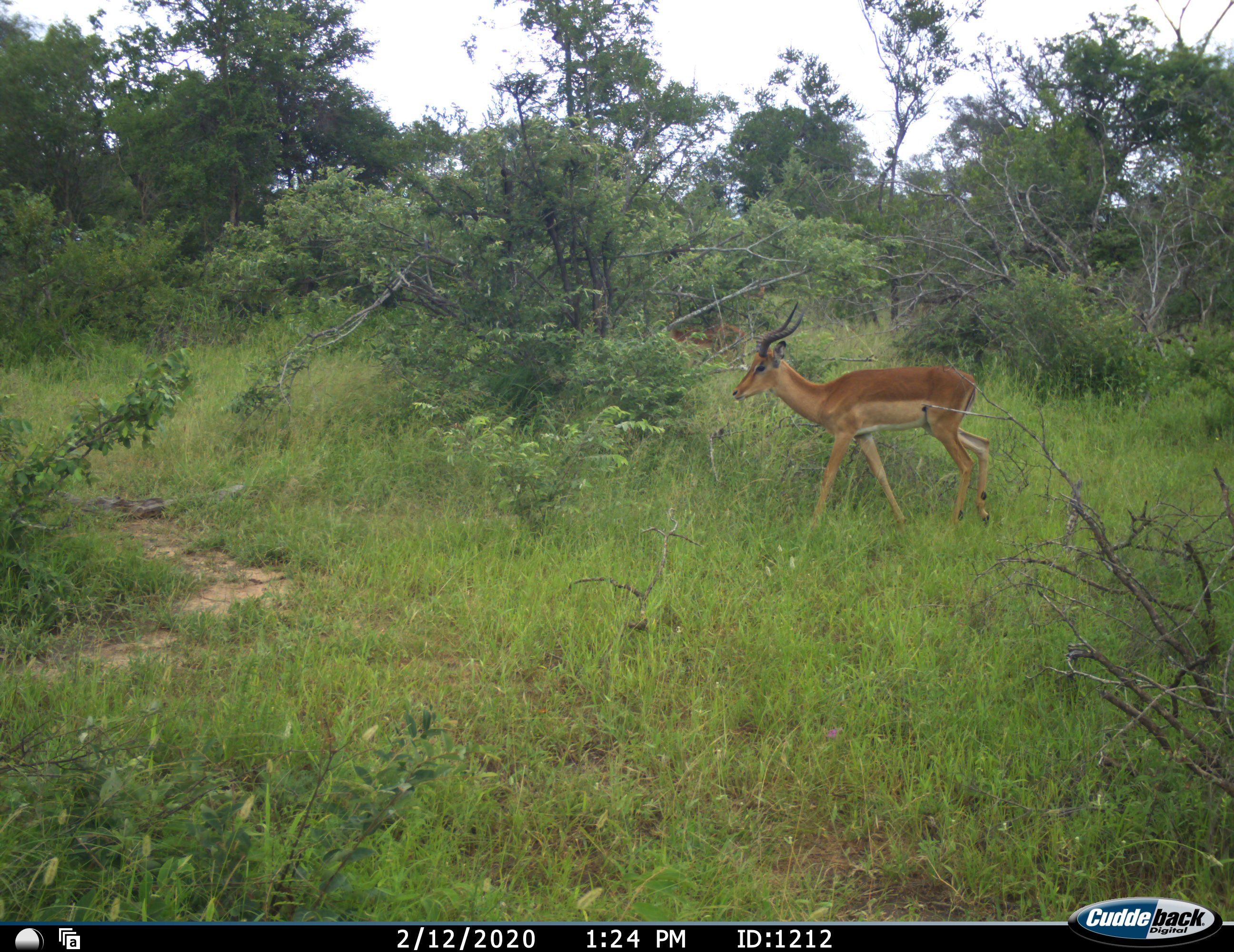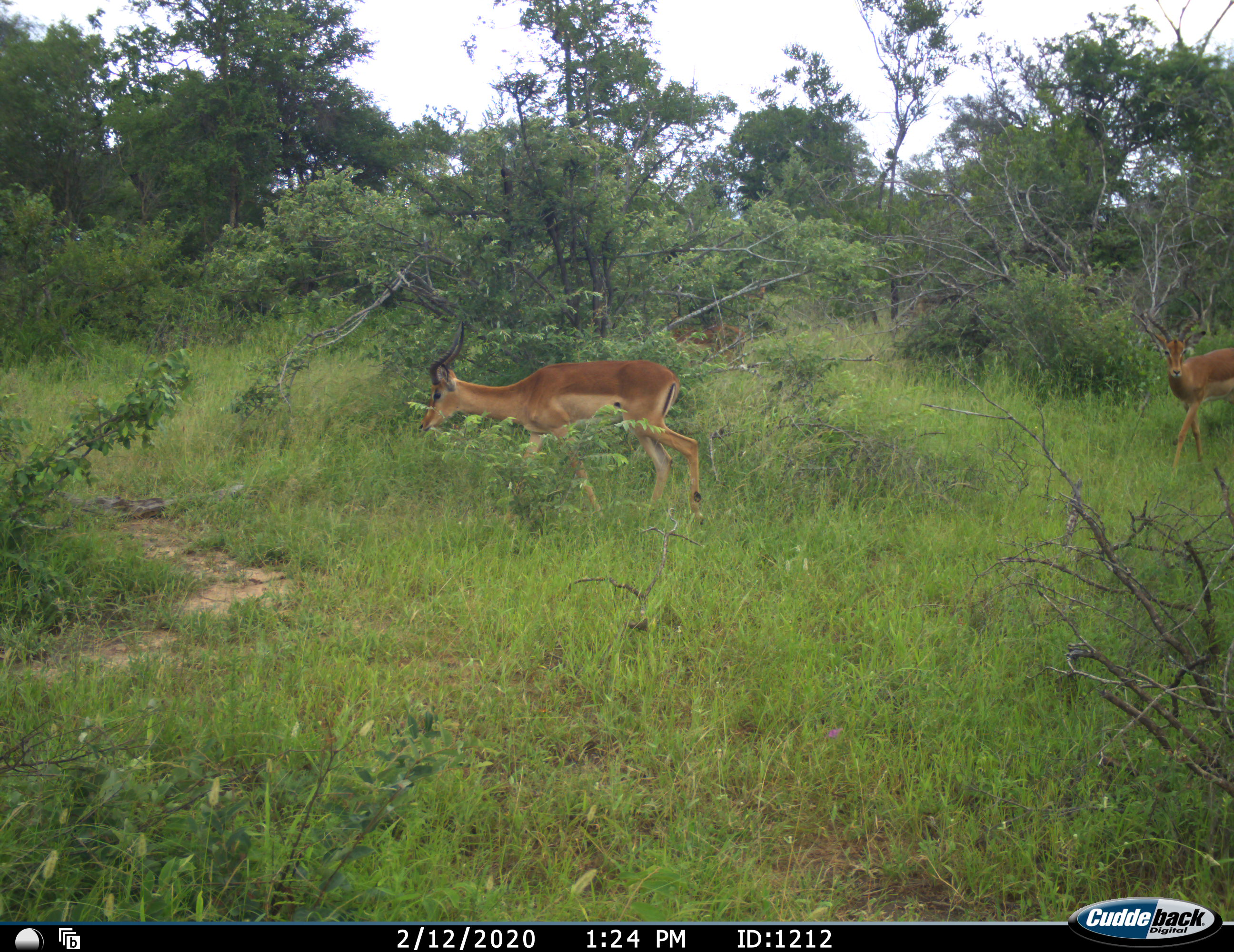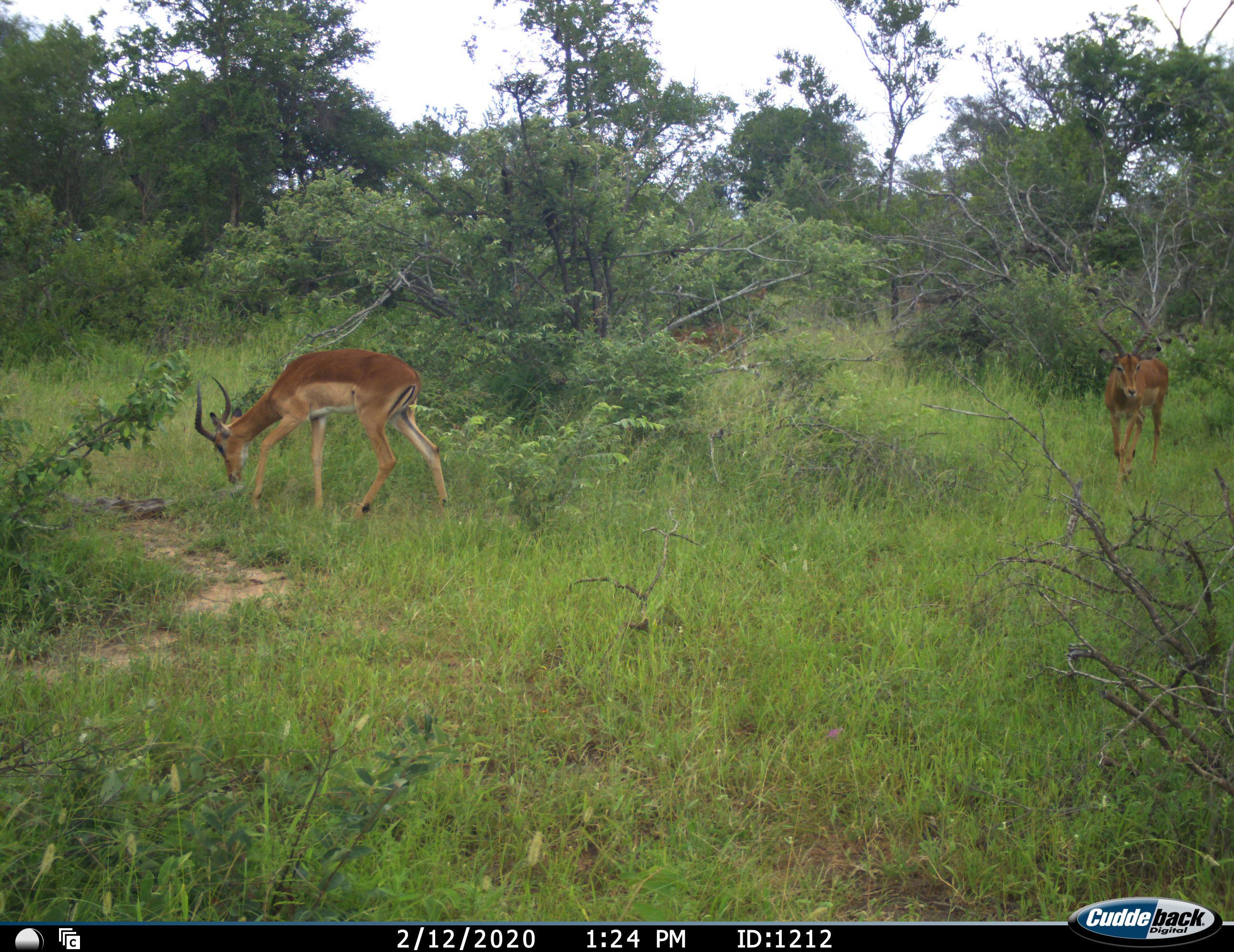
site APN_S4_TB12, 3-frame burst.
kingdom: Animalia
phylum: Chordata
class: Mammalia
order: Artiodactyla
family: Bovidae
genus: Aepyceros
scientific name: Aepyceros melampus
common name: impala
Impala (Aepyceros melampus), count 2. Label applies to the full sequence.